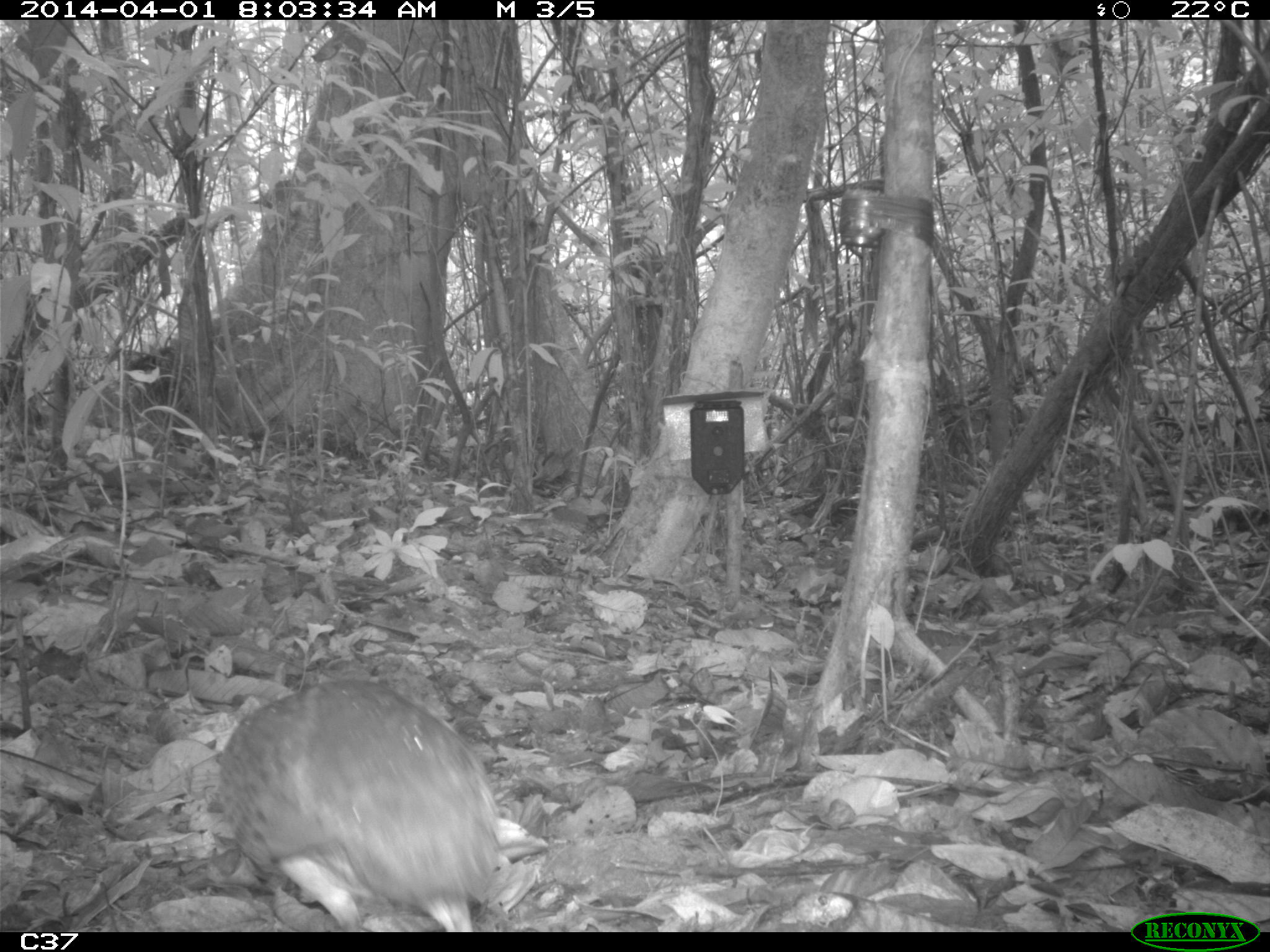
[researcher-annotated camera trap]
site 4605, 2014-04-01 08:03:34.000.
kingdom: Animalia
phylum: Chordata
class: Aves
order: Tinamiformes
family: Tinamidae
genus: Tinamus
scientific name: Tinamus major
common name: great tinamou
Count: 1.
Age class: adult.